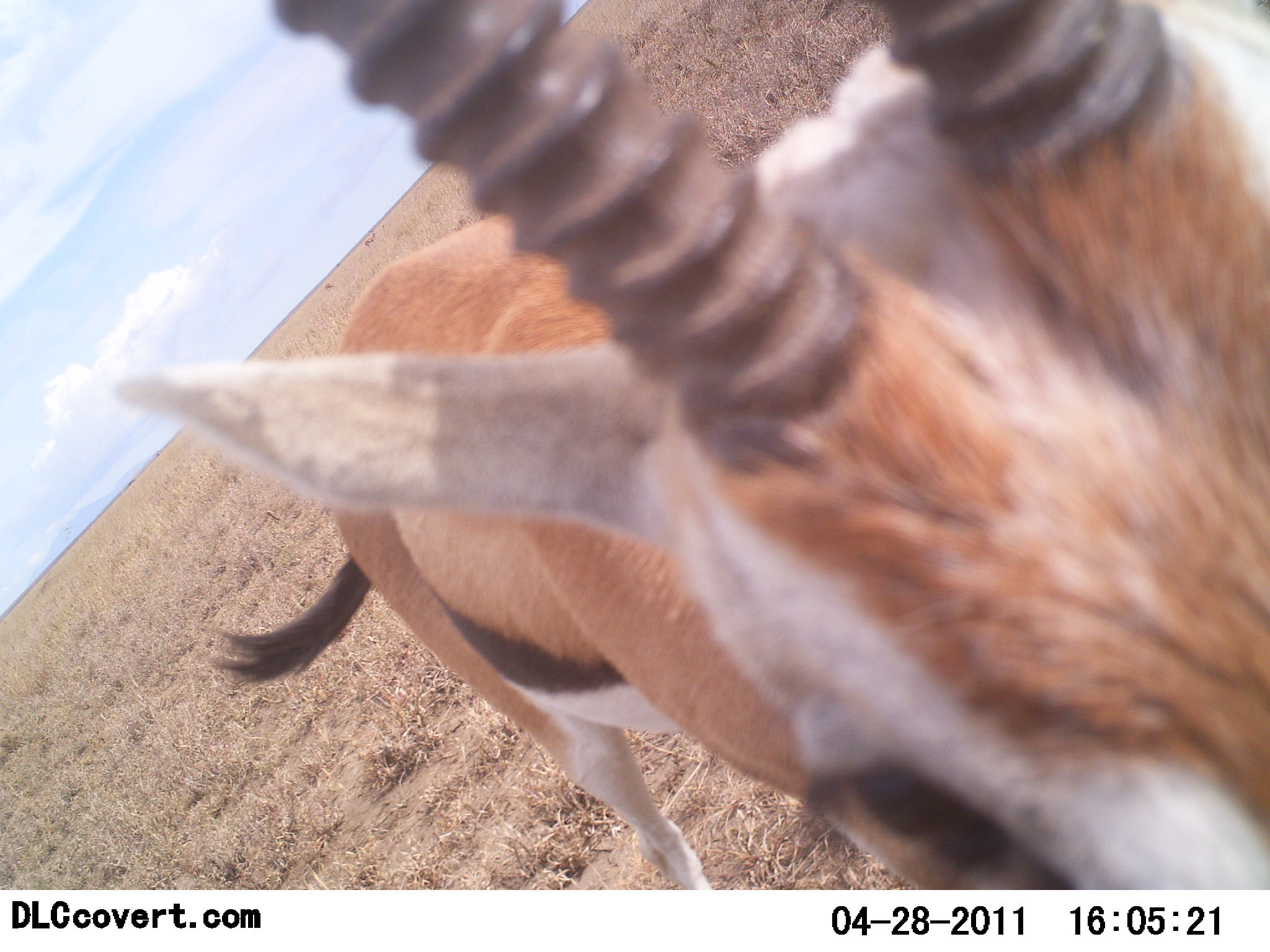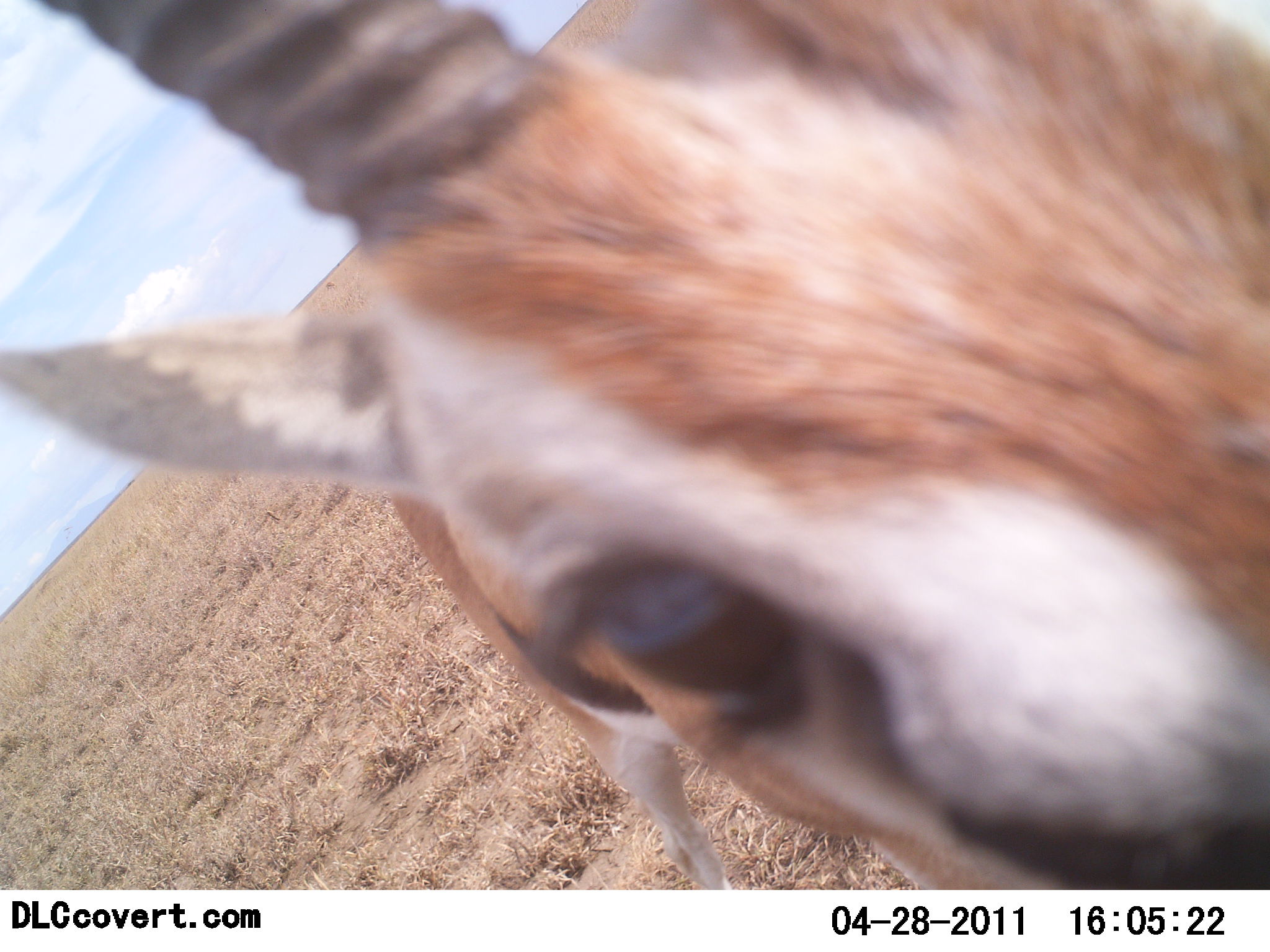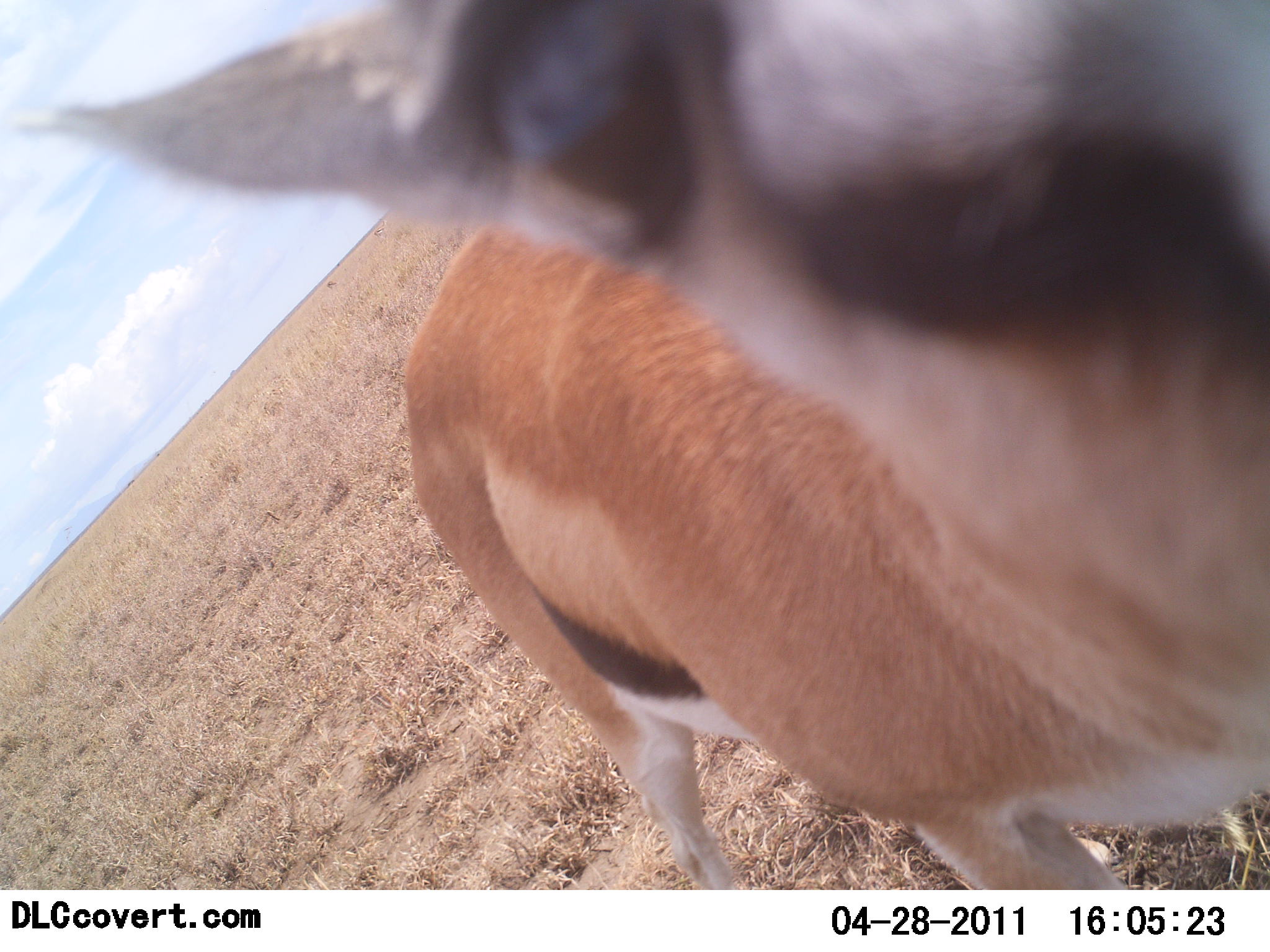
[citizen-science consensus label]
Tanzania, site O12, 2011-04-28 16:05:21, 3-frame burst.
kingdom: Animalia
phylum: Chordata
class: Mammalia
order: Artiodactyla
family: Bovidae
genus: Eudorcas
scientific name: Eudorcas thomsonii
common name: thomson's gazelle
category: gazellethomsons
Gazellethomsons (thomson's gazelle) (Eudorcas thomsonii), count 1. Behavior (volunteer vote fractions): standing 58%, resting 0%, moving 25%, interacting 17%. Young present (vote fraction): 0%. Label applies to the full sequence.